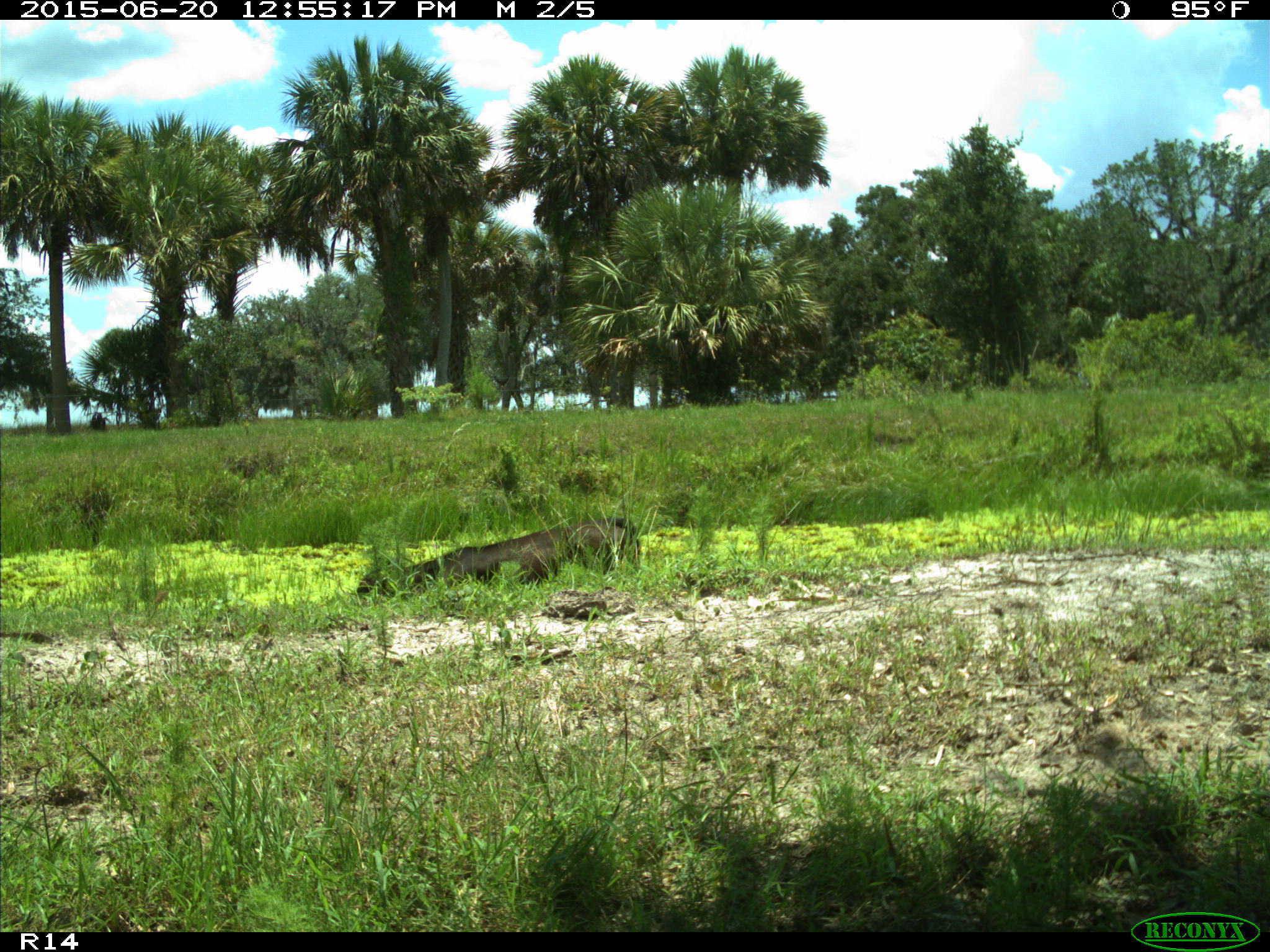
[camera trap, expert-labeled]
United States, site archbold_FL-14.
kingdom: Animalia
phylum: Chordata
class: Mammalia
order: Artiodactyla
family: Bovidae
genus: Bos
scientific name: Bos taurus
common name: domestic cow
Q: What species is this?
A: Bos taurus (domestic cow).